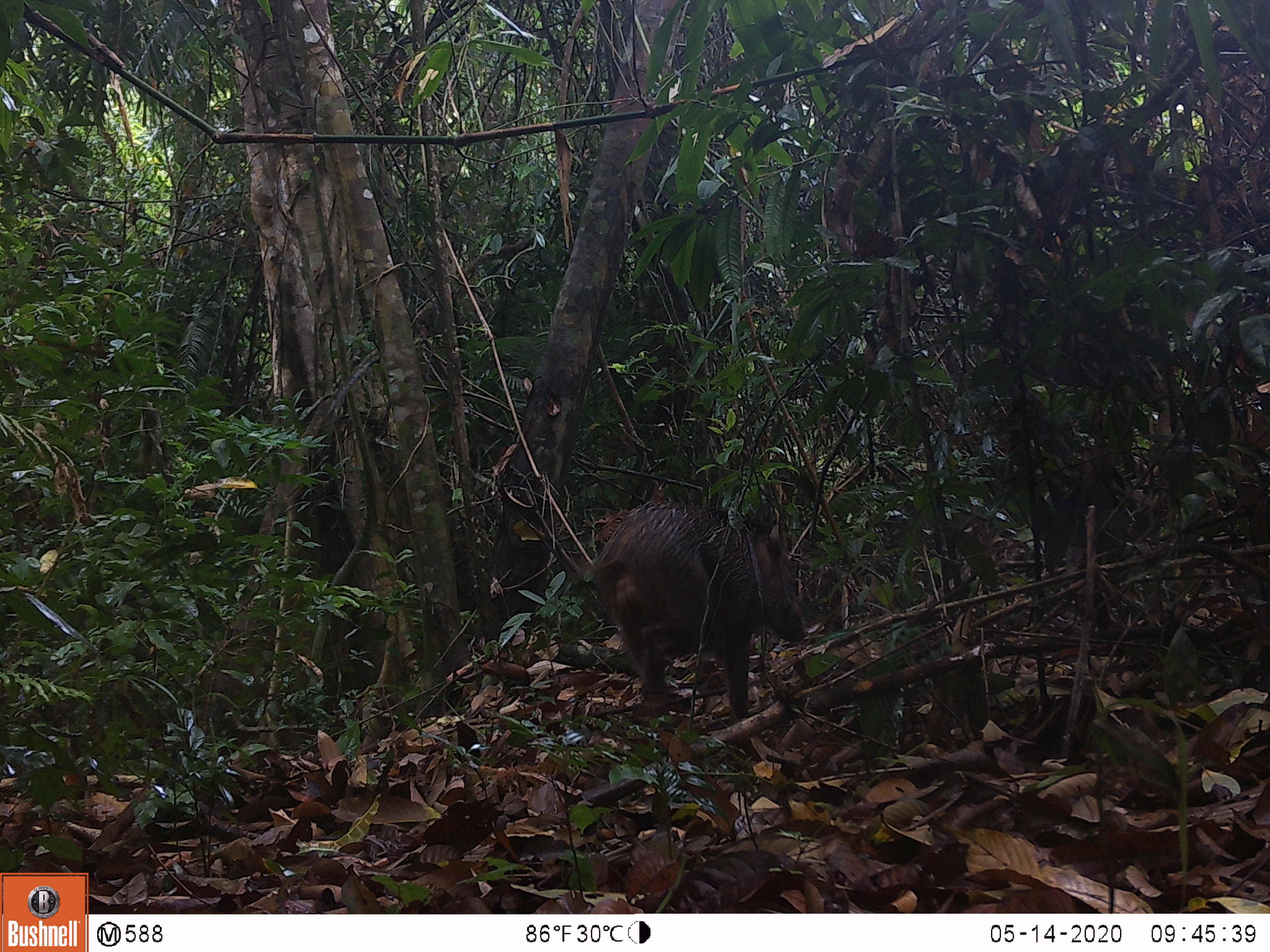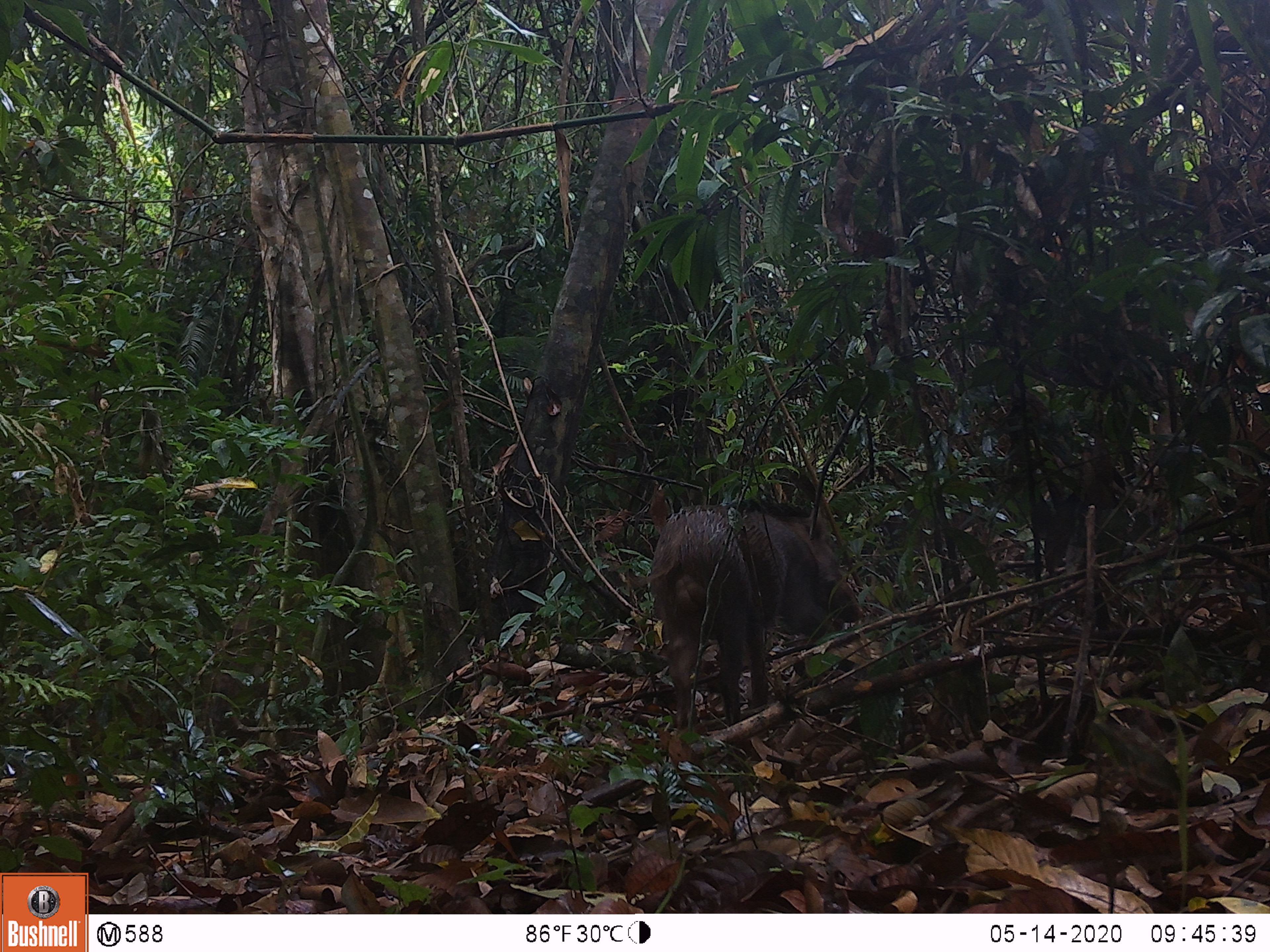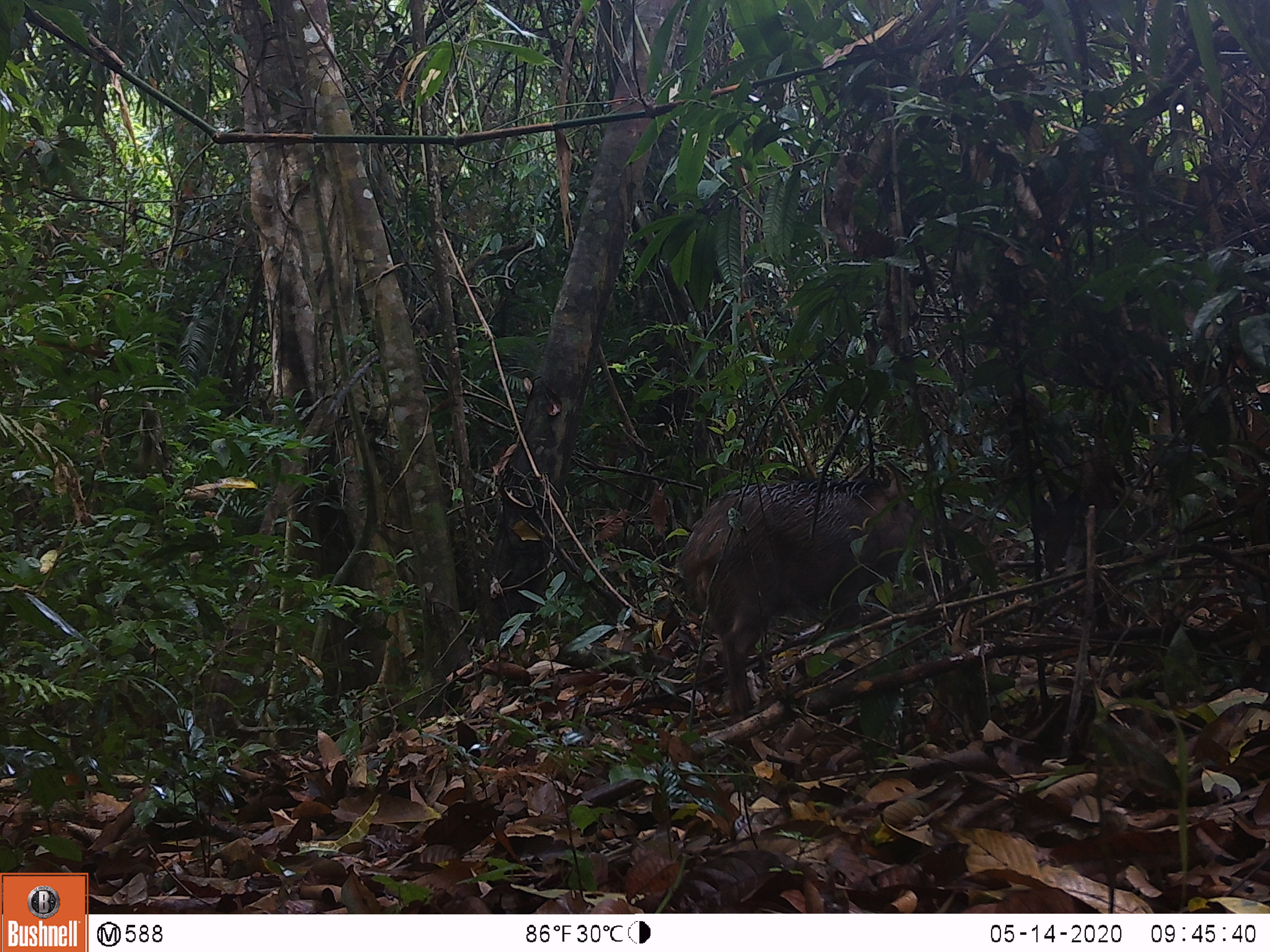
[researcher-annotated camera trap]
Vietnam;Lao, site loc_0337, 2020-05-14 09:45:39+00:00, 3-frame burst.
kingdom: Animalia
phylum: Chordata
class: Mammalia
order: Artiodactyla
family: Suidae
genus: Sus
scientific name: Sus scrofa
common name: eurasian wild pig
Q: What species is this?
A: Eurasian wild pig (Sus scrofa).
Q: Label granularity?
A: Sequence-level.